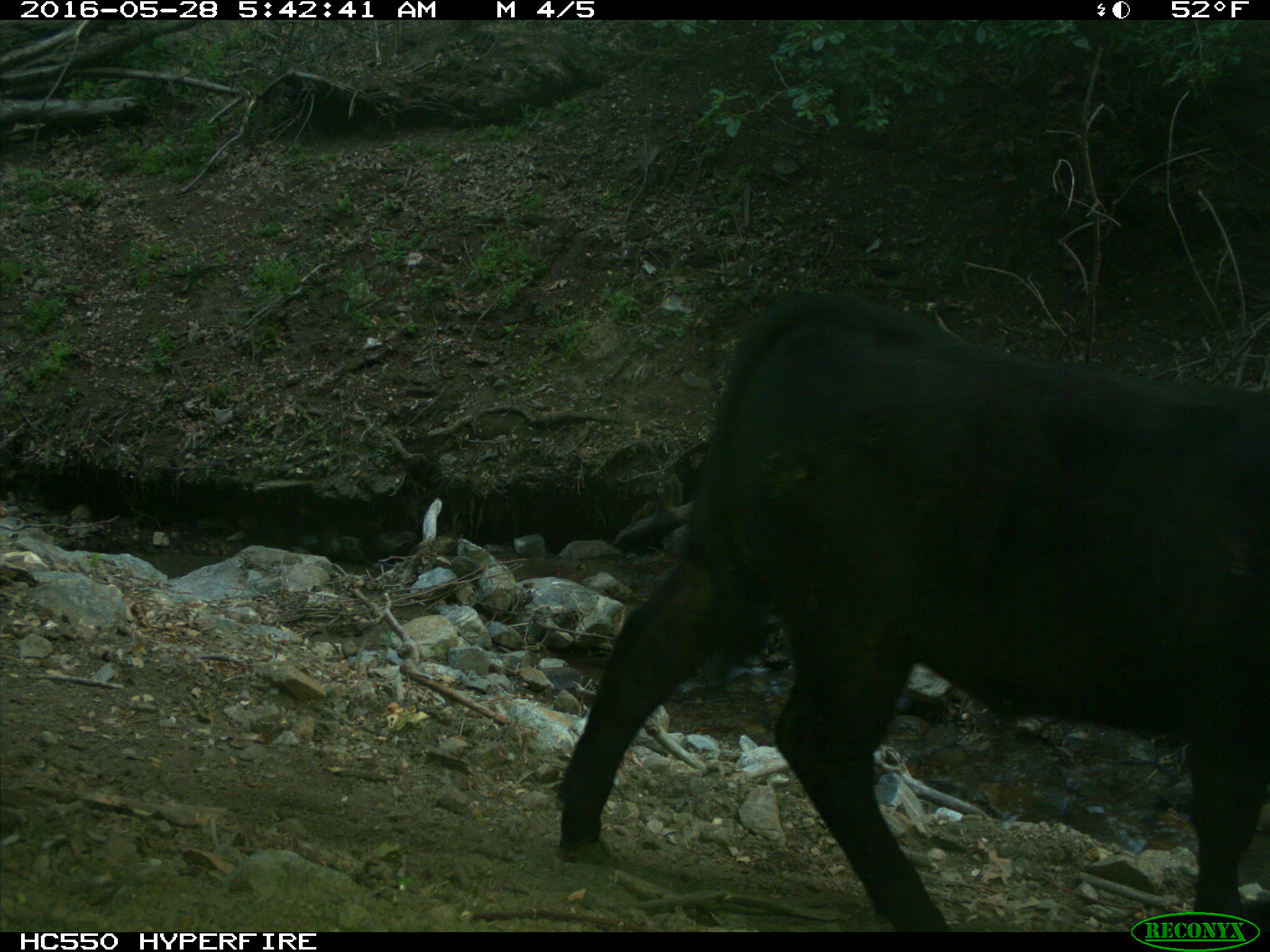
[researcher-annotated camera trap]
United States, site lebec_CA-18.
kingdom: Animalia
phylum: Chordata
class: Mammalia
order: Artiodactyla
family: Bovidae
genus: Bos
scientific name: Bos taurus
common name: domestic cow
Bos taurus (domestic cow).